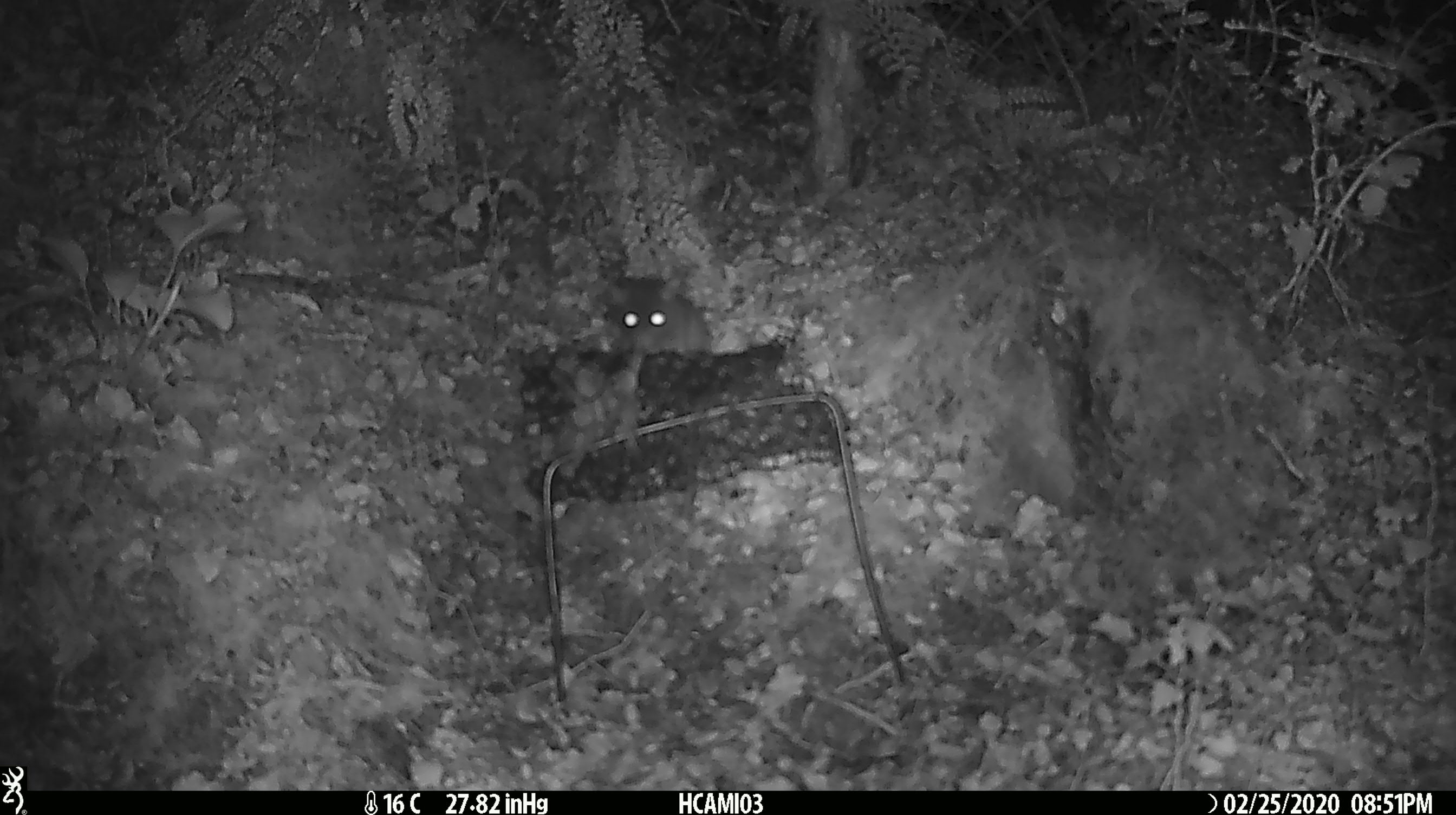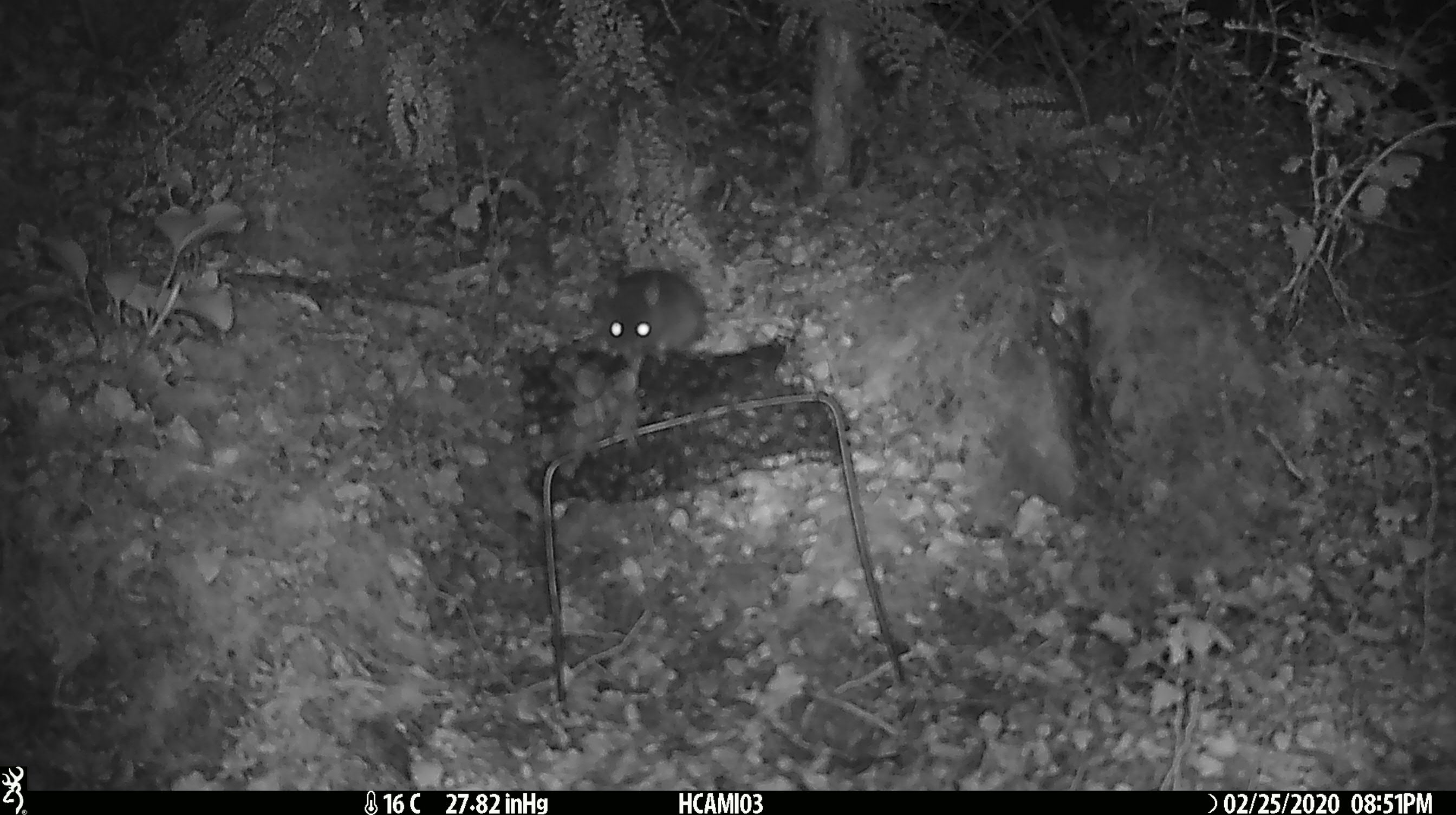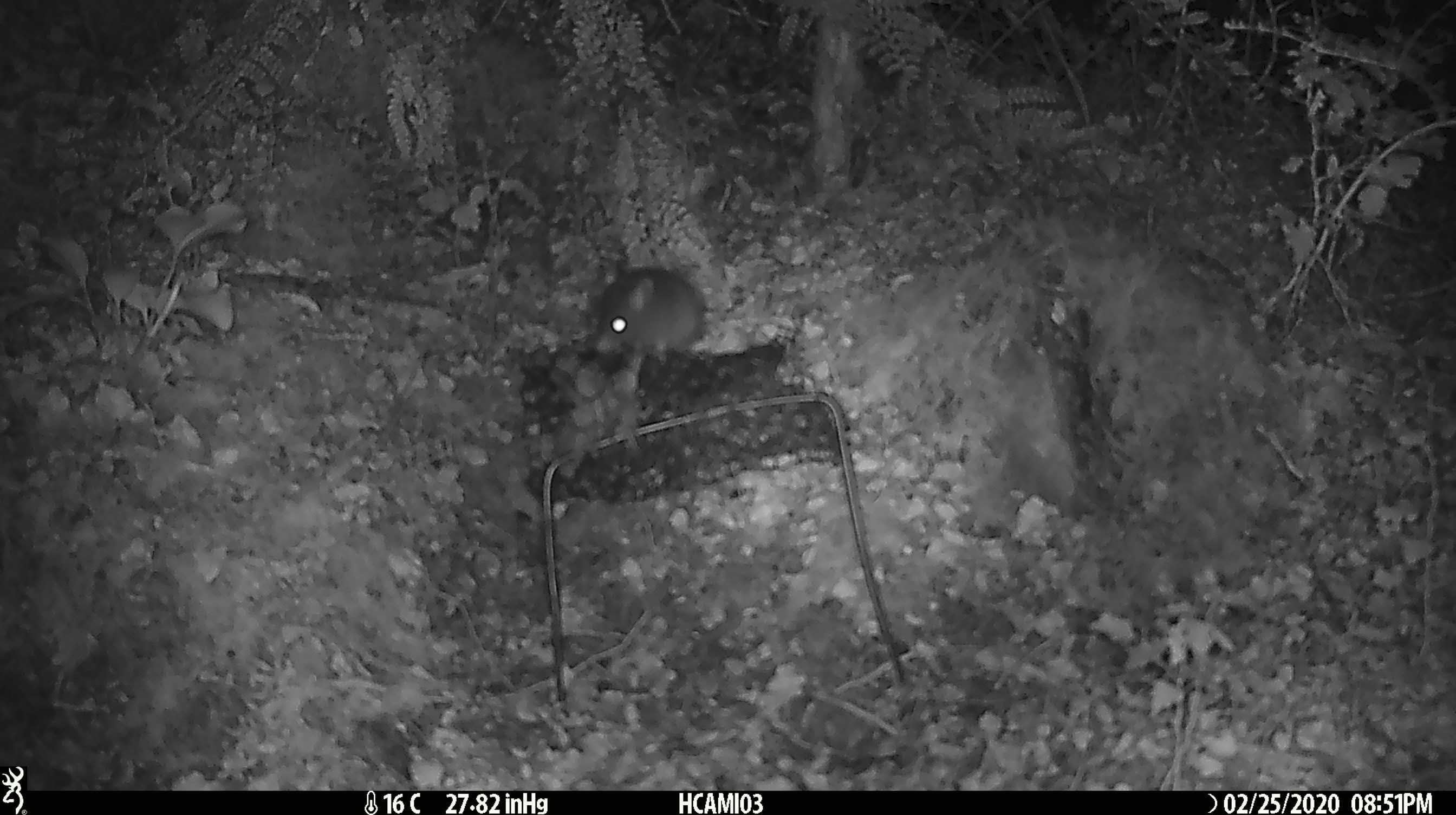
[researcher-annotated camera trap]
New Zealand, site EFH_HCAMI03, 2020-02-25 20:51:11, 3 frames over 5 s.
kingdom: Animalia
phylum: Chordata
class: Mammalia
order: Rodentia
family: Muridae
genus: Mus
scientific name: Mus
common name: mouse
Mouse (Mus).